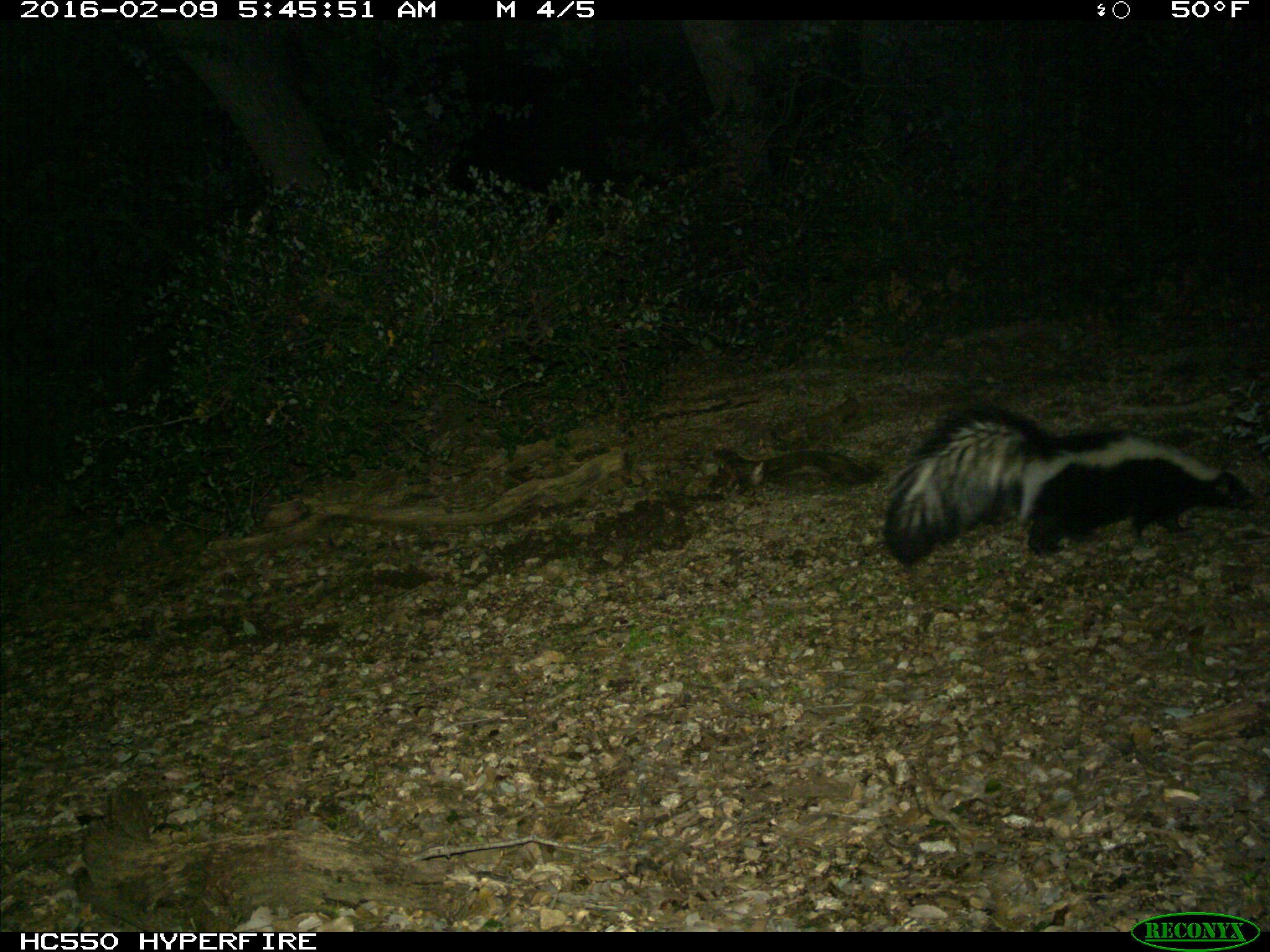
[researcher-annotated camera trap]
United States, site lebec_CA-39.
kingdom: Animalia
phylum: Chordata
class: Mammalia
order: Carnivora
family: Mephitidae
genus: Mephitis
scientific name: Mephitis mephitis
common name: striped skunk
Mephitis mephitis (striped skunk).